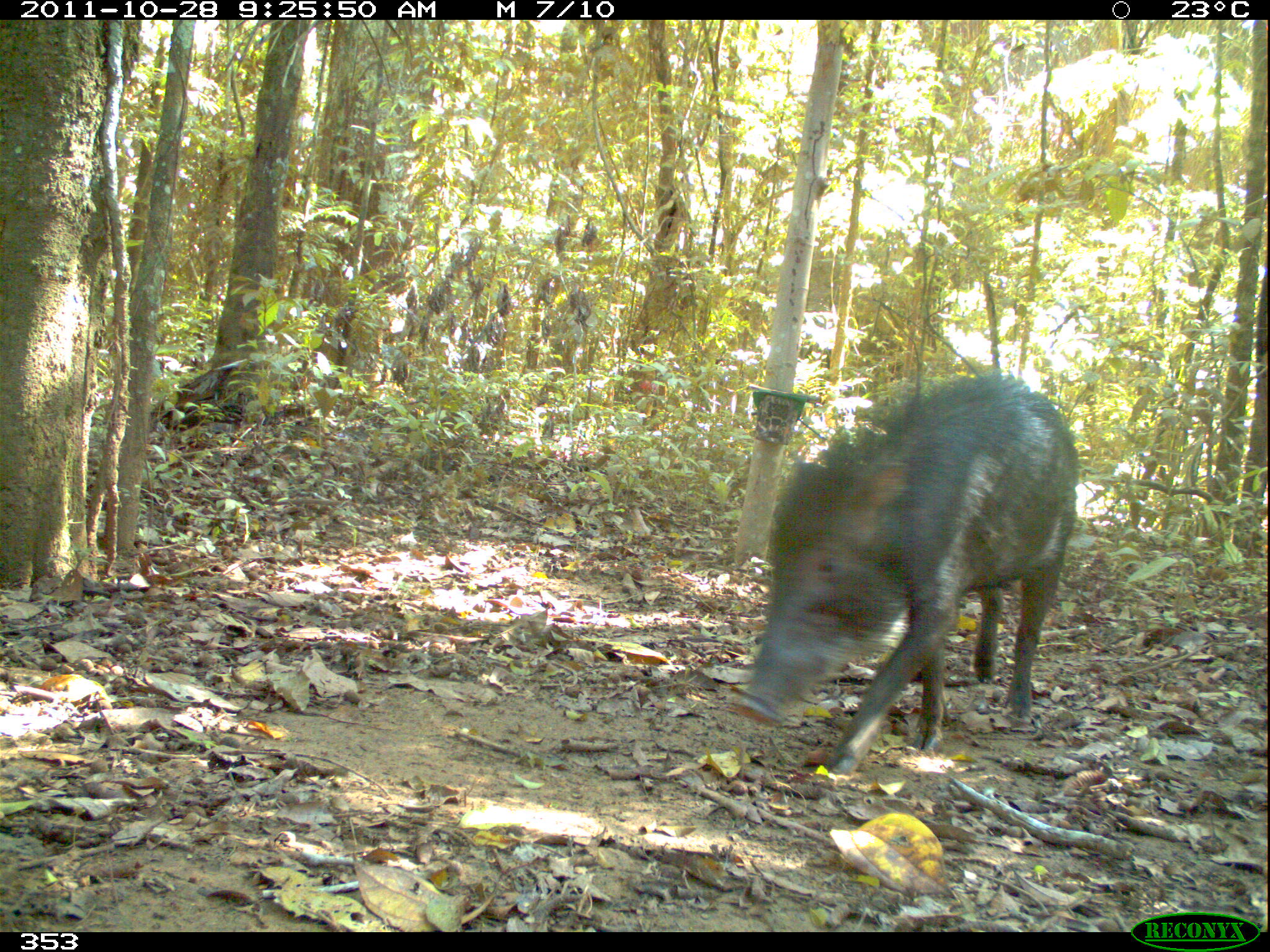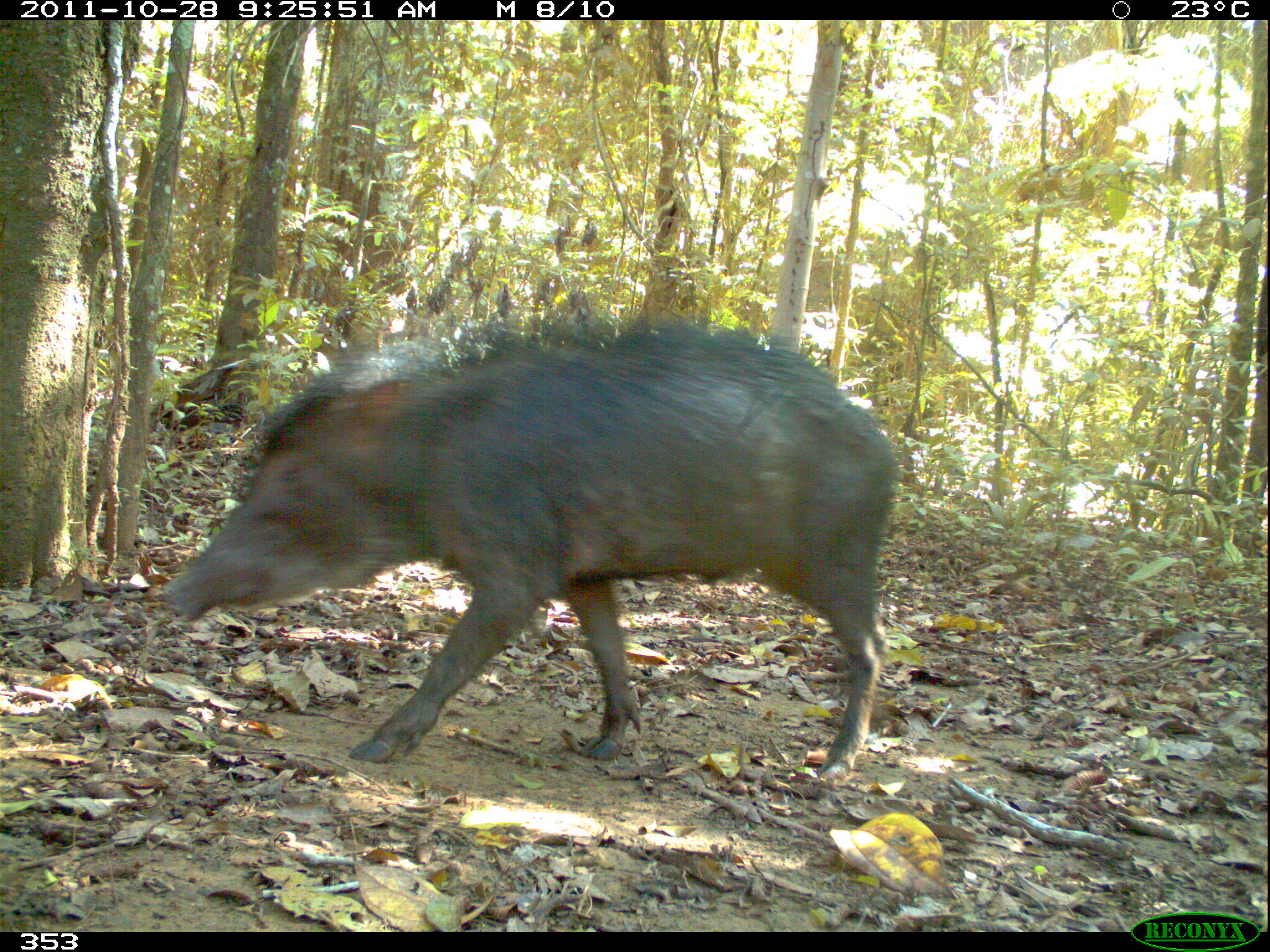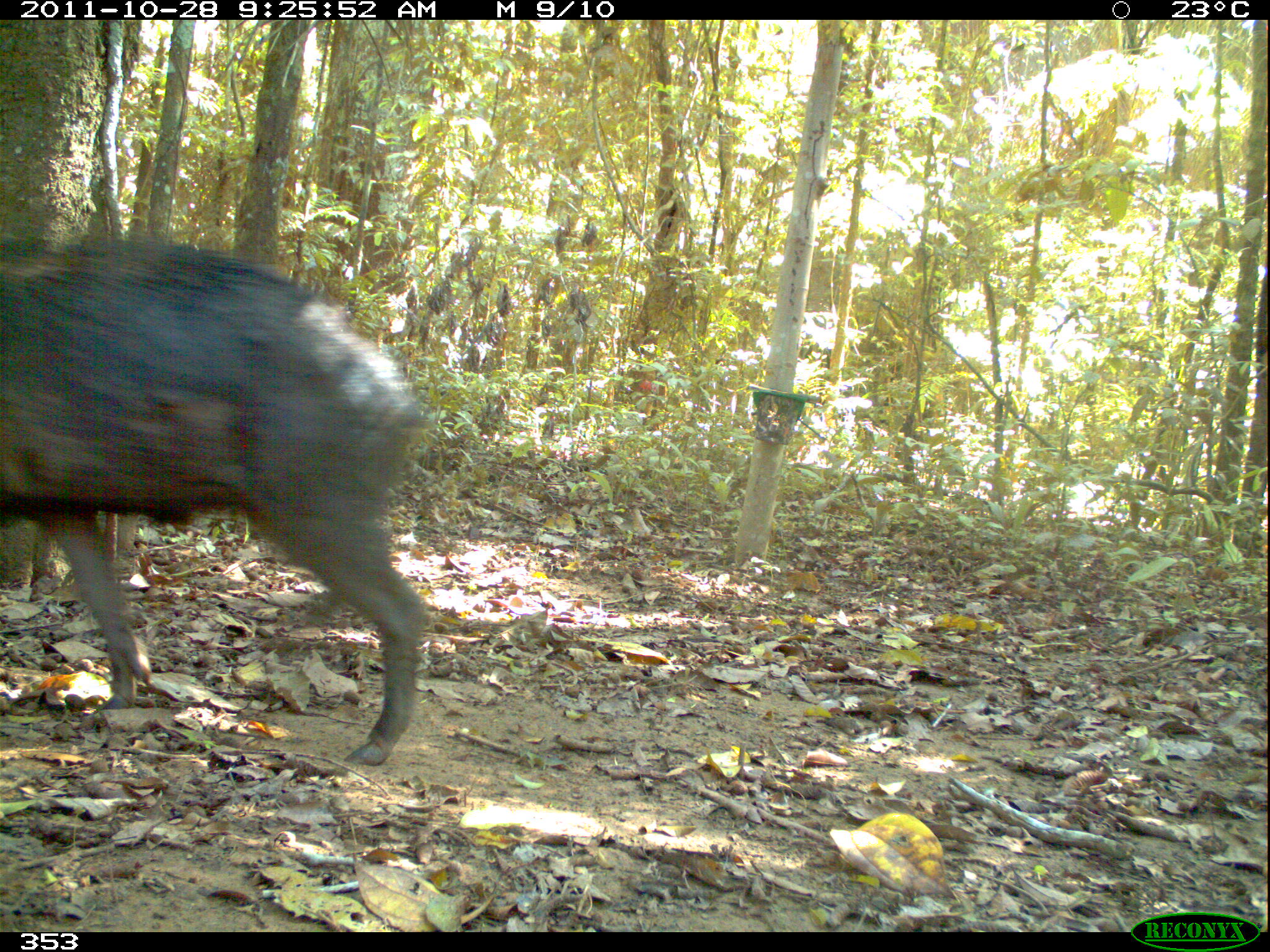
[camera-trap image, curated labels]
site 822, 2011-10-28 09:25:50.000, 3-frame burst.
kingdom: Animalia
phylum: Chordata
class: Mammalia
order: Artiodactyla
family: Tayassuidae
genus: Tayassu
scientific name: Tayassu pecari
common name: white-lipped peccary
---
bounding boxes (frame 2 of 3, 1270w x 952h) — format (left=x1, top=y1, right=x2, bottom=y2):
tayassu pecari: (left=163, top=322, right=897, bottom=776)